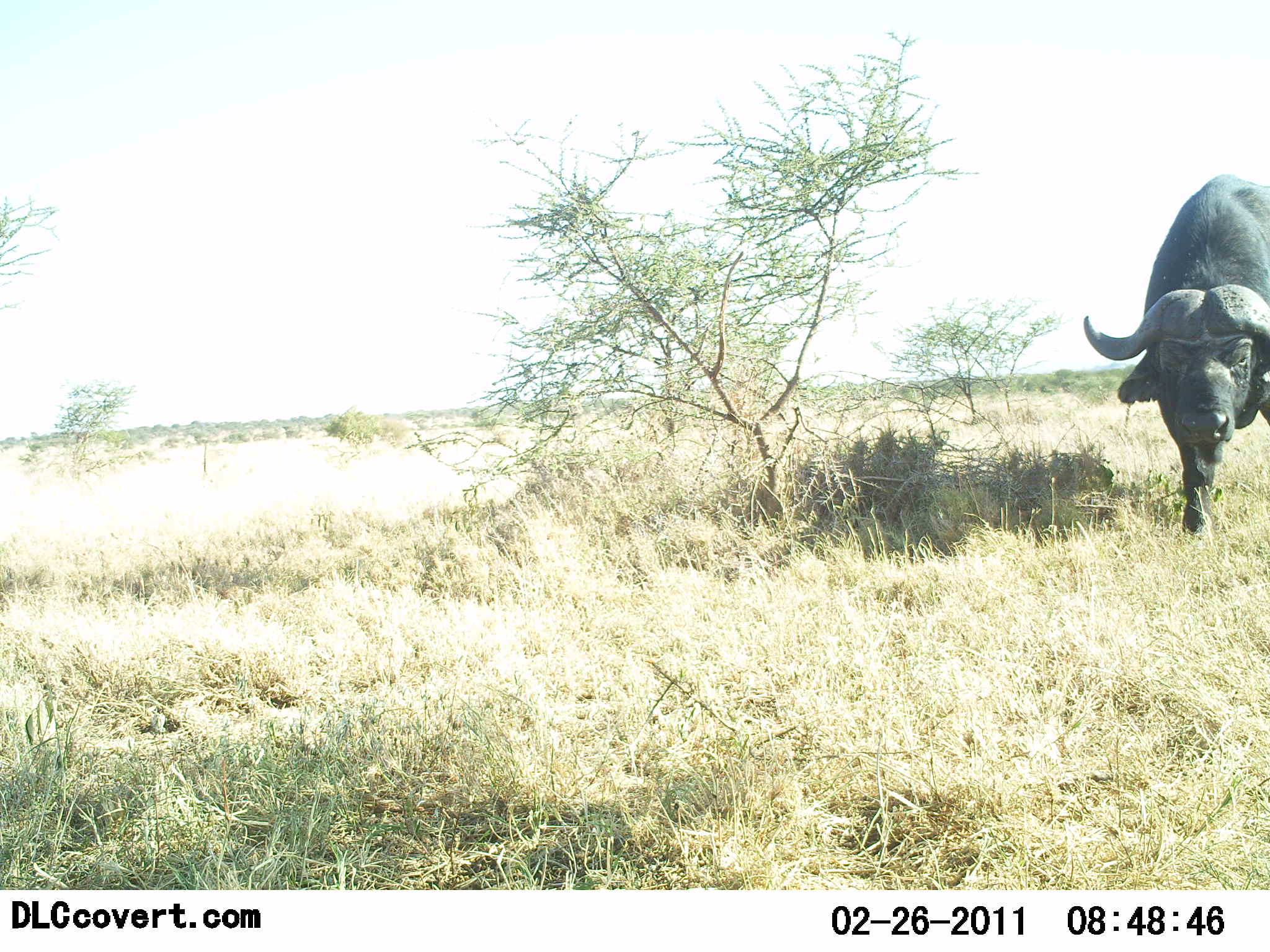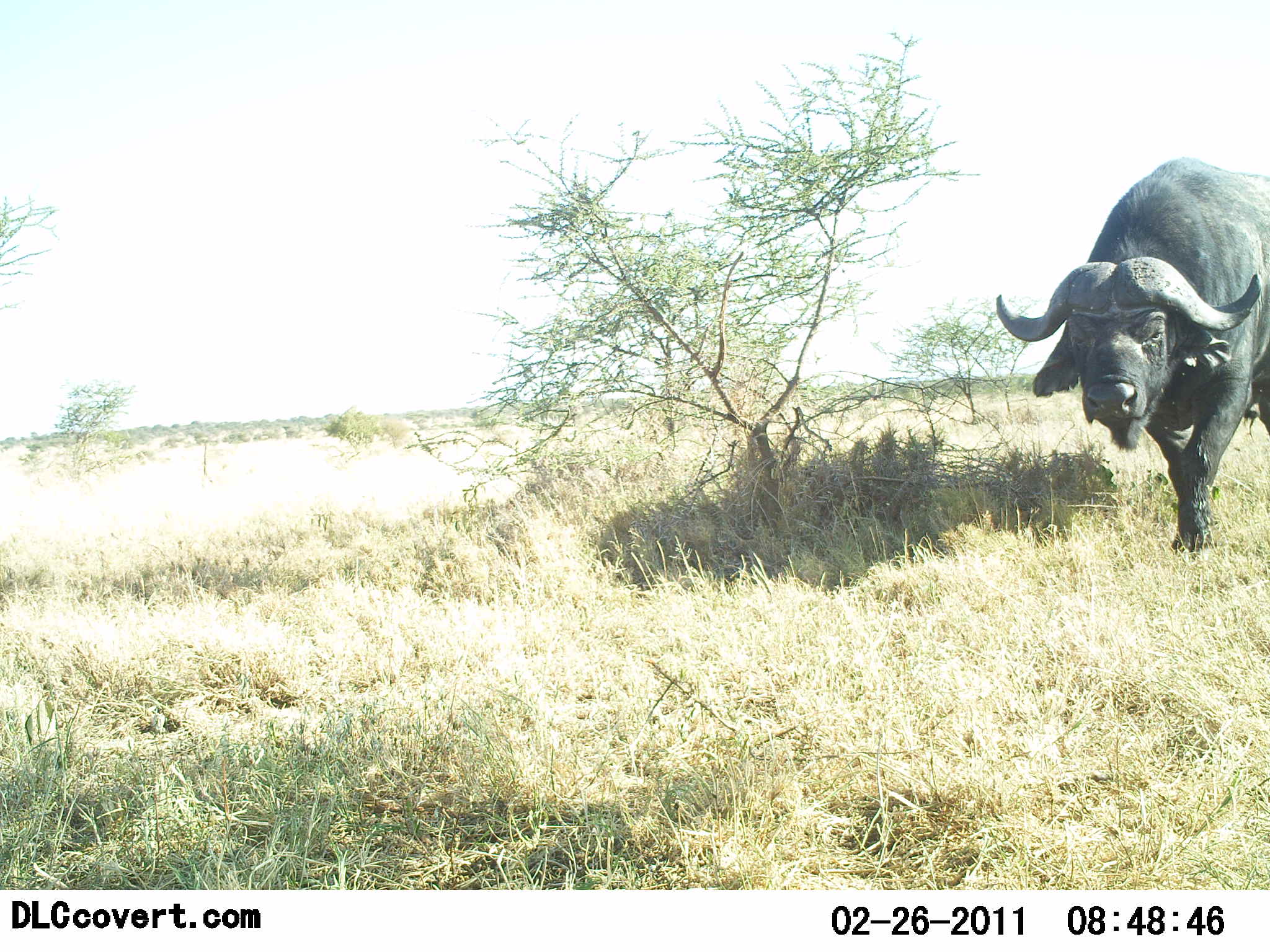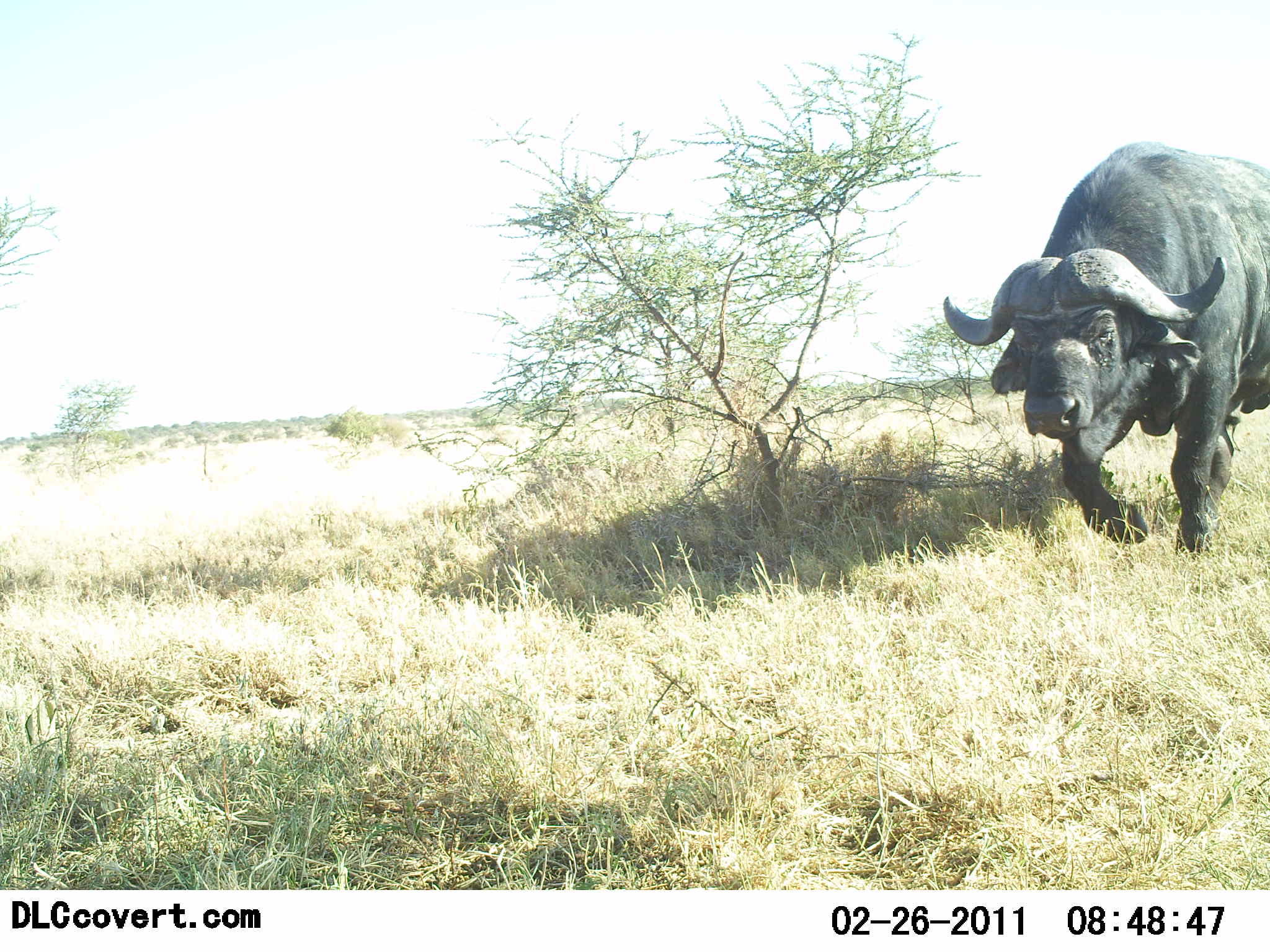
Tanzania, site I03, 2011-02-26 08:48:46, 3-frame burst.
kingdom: Animalia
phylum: Chordata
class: Mammalia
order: Artiodactyla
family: Bovidae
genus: Syncerus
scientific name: Syncerus caffer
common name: cape buffalo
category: buffalo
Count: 1.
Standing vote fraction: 23%.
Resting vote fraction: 0%.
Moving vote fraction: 77%.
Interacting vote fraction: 0%.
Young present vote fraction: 0%.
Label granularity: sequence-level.